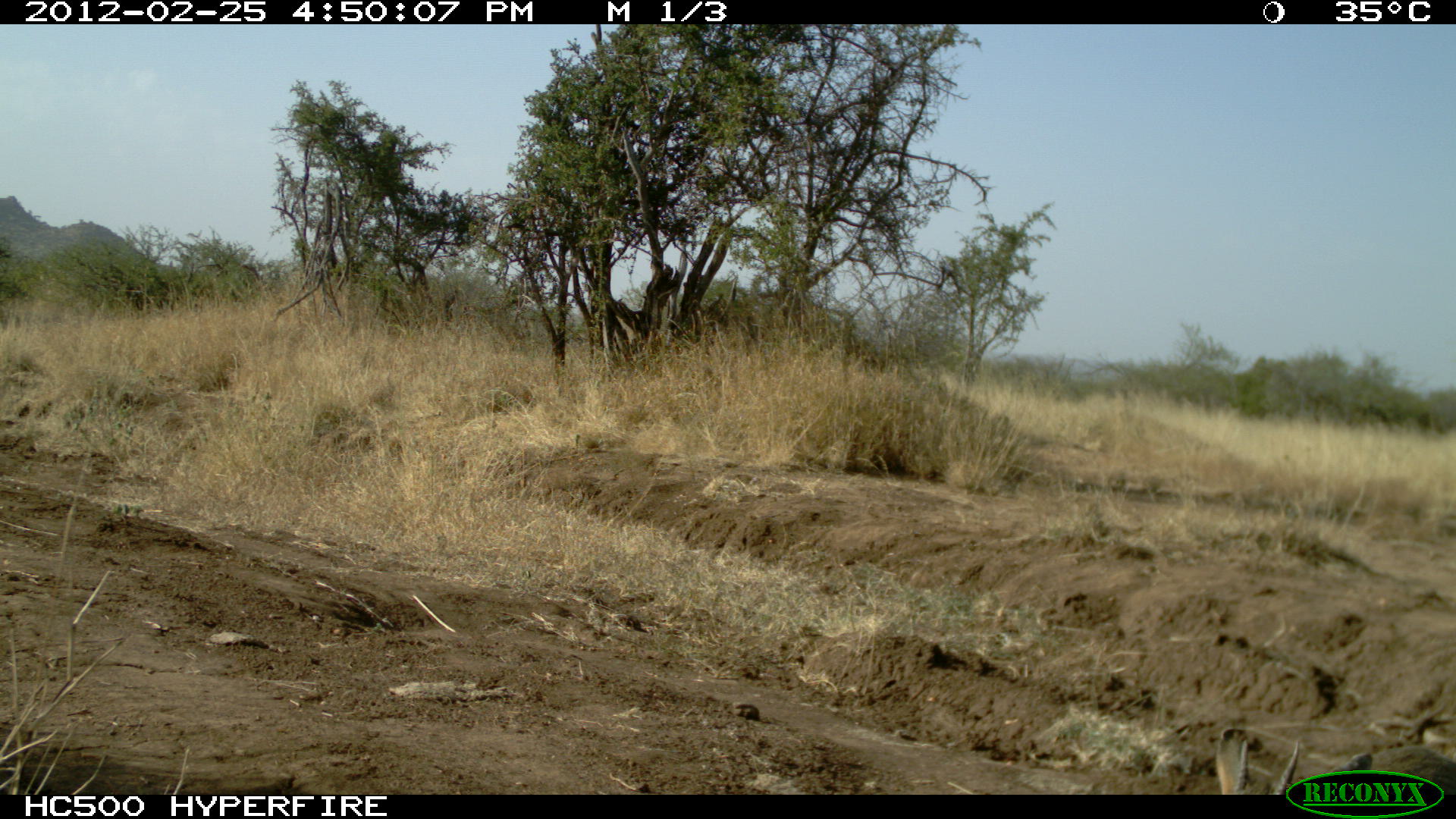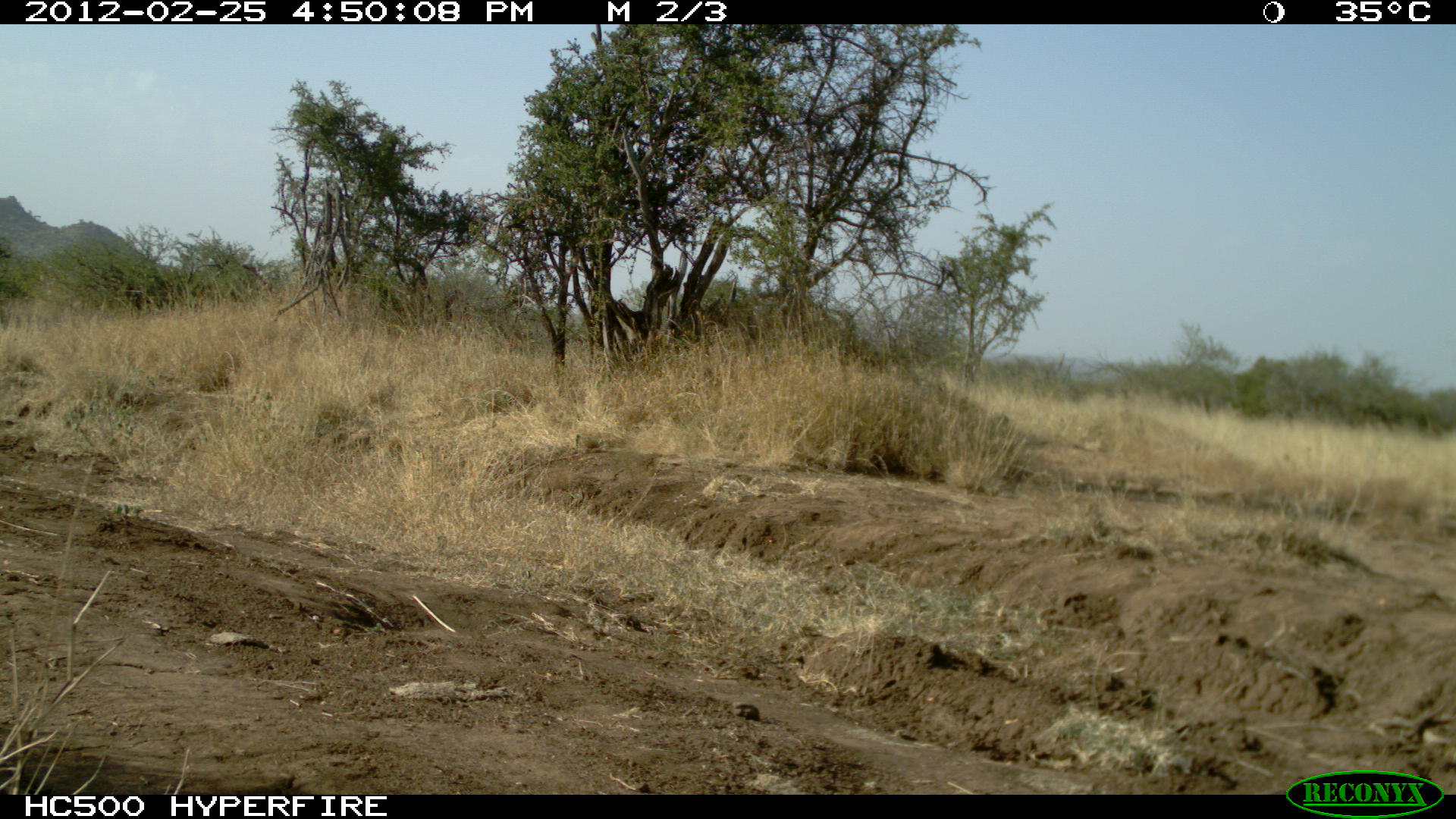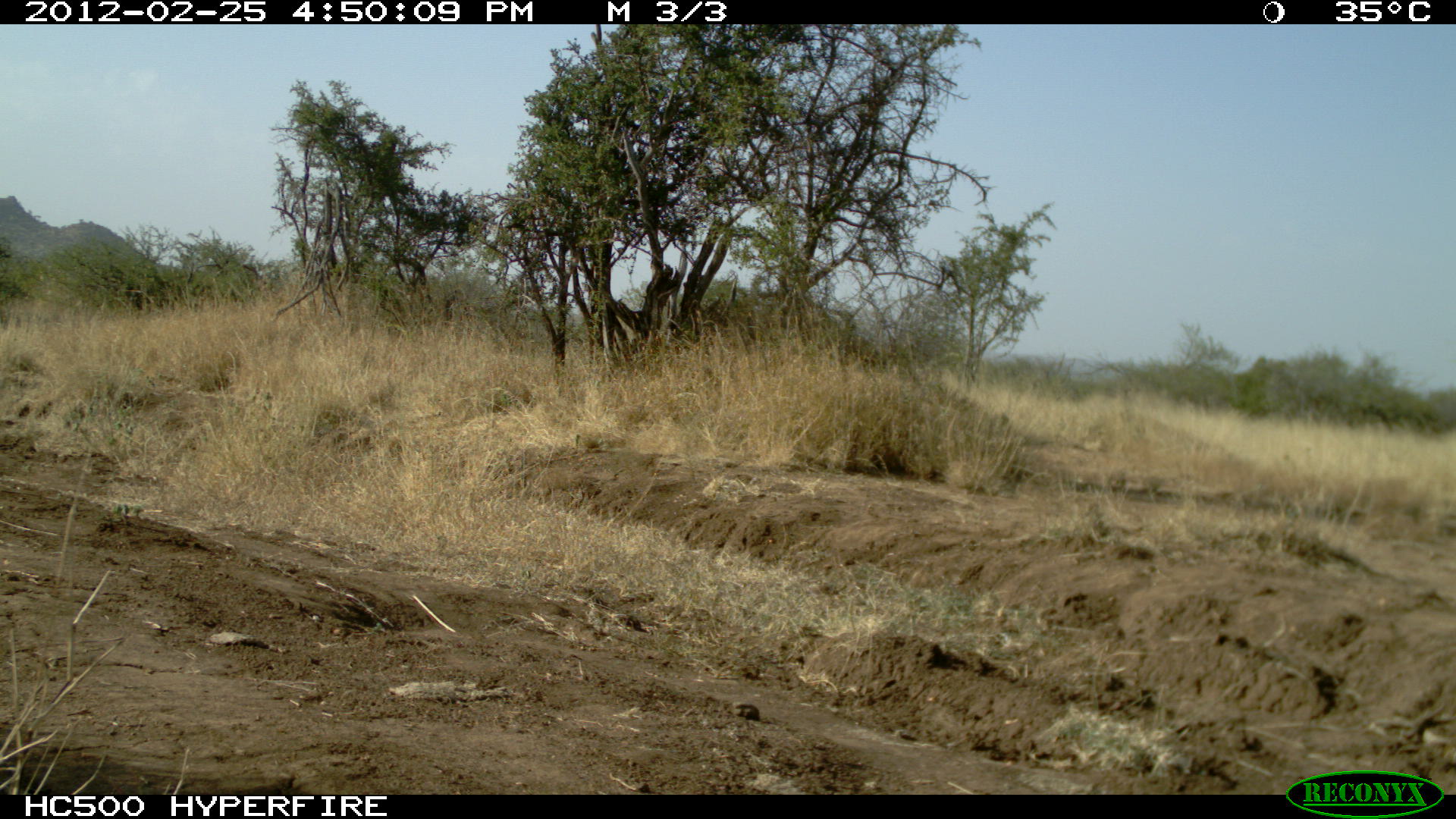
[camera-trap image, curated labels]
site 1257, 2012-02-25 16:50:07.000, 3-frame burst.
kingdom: Animalia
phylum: Chordata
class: Mammalia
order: Artiodactyla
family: Bovidae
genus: Madoqua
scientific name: Madoqua guentheri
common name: günther's dik-dik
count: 1